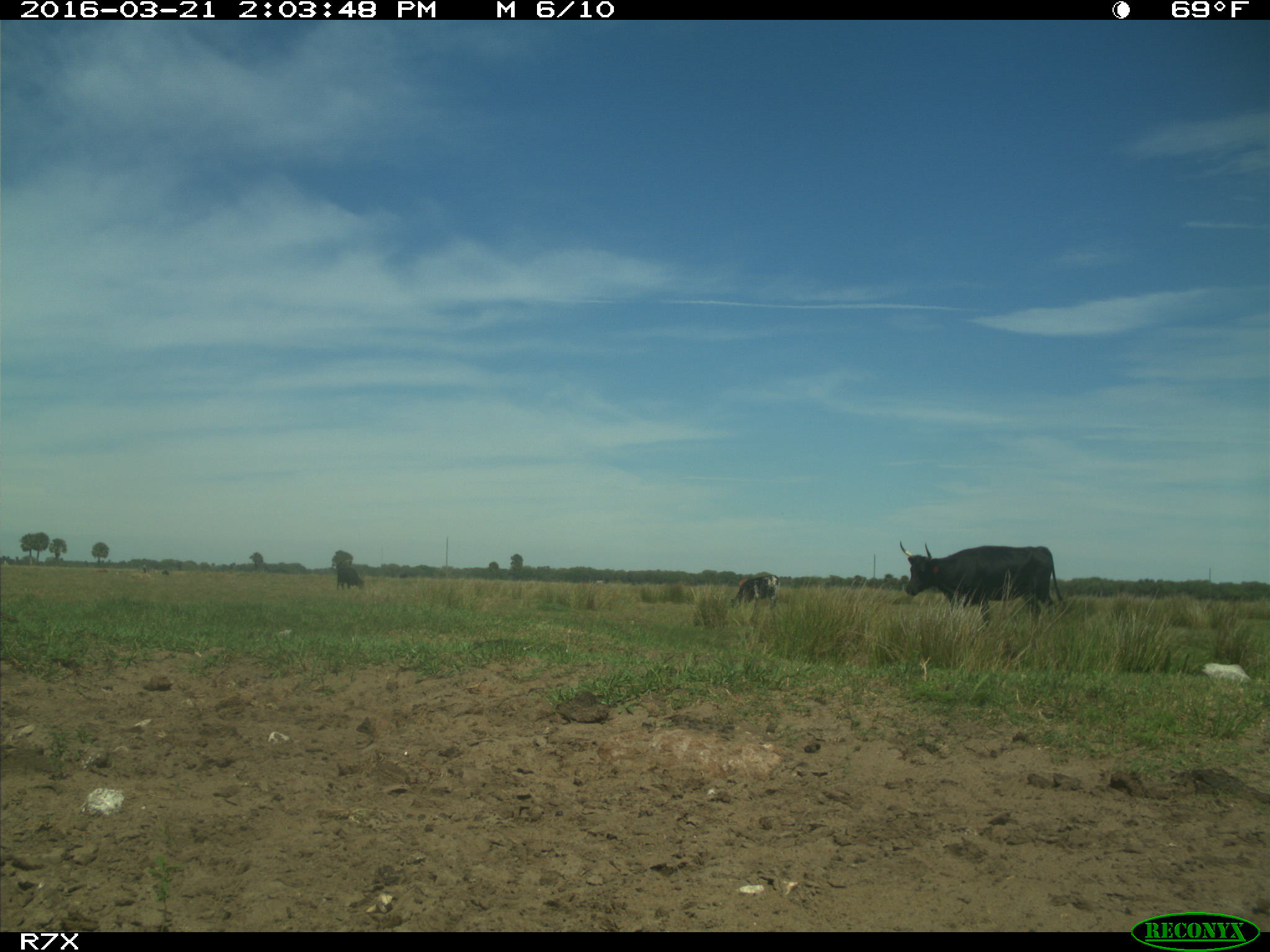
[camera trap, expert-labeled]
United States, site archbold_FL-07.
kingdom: Animalia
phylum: Chordata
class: Mammalia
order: Artiodactyla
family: Bovidae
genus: Bos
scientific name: Bos taurus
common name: domestic cow